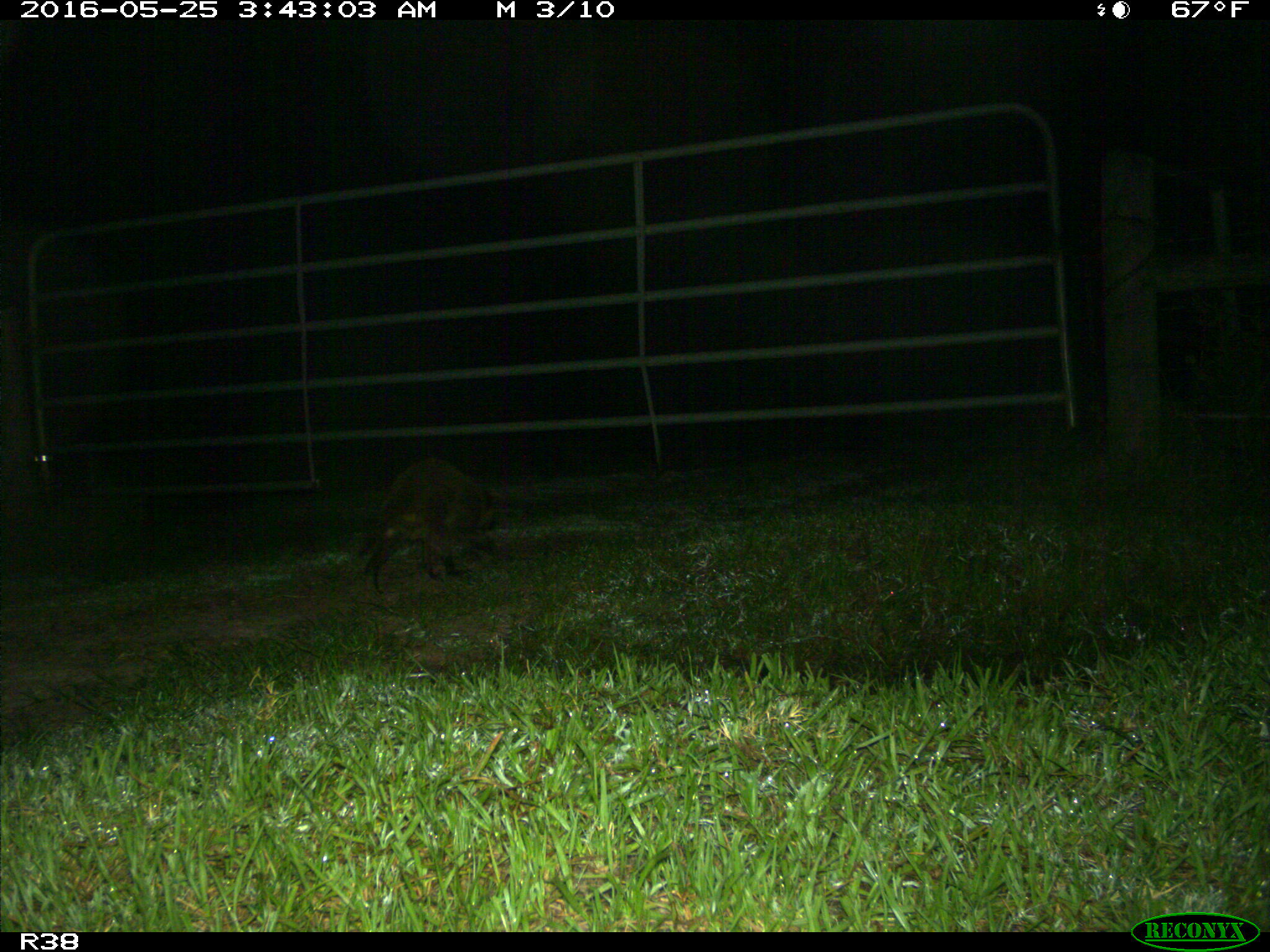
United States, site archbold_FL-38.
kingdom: Animalia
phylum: Chordata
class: Mammalia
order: Carnivora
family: Procyonidae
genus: Procyon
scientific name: Procyon lotor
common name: common raccoon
Procyon lotor (common raccoon).